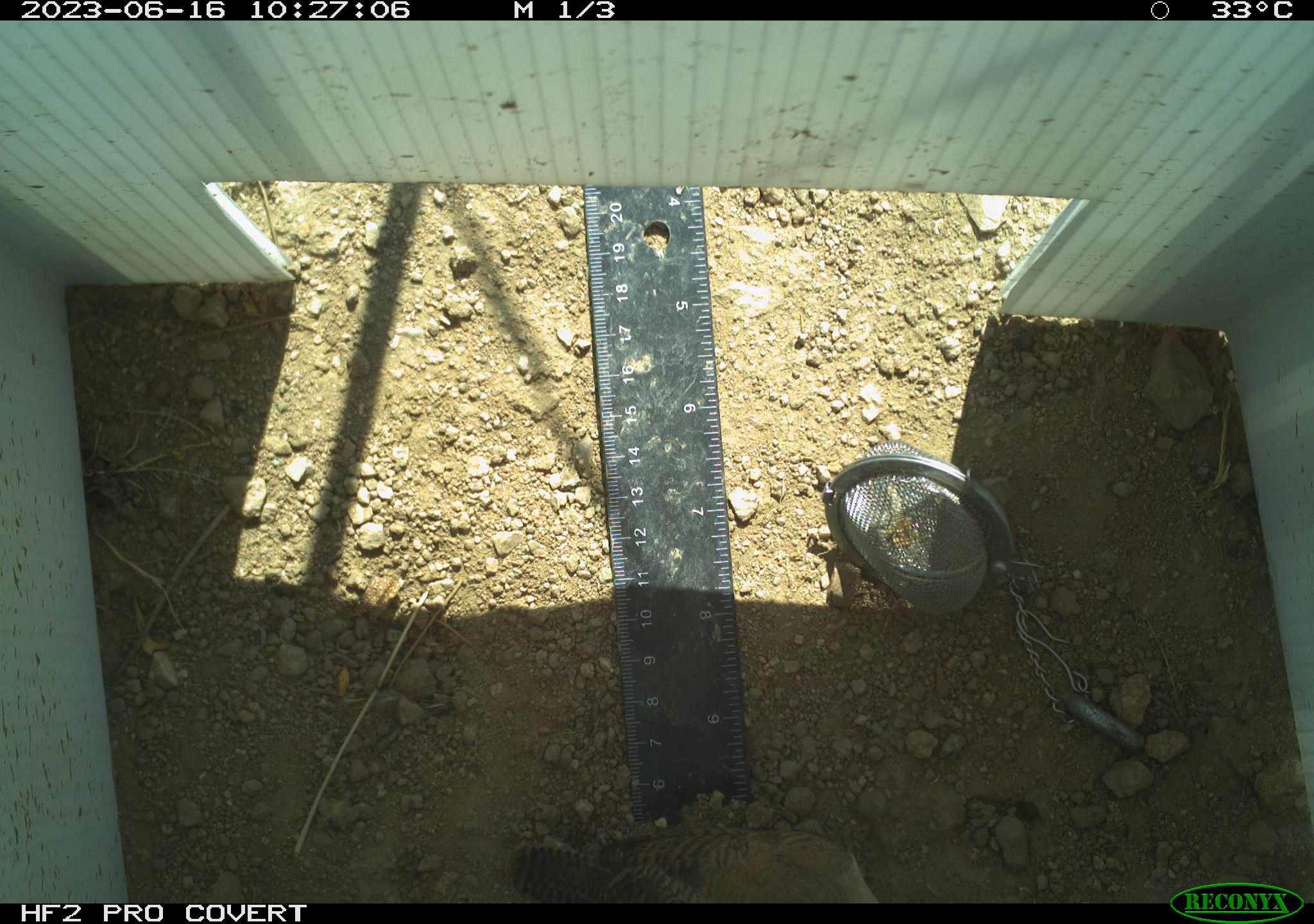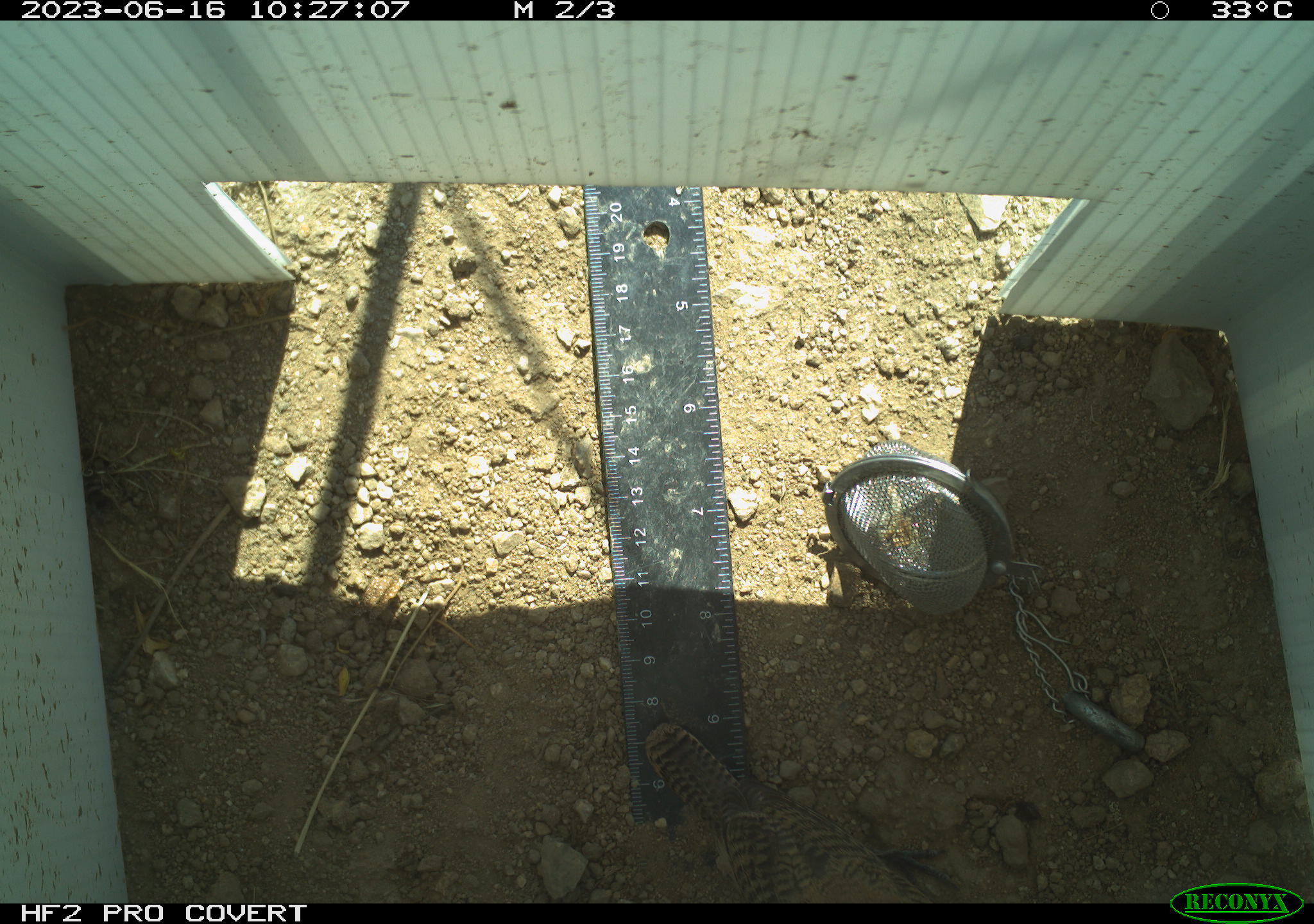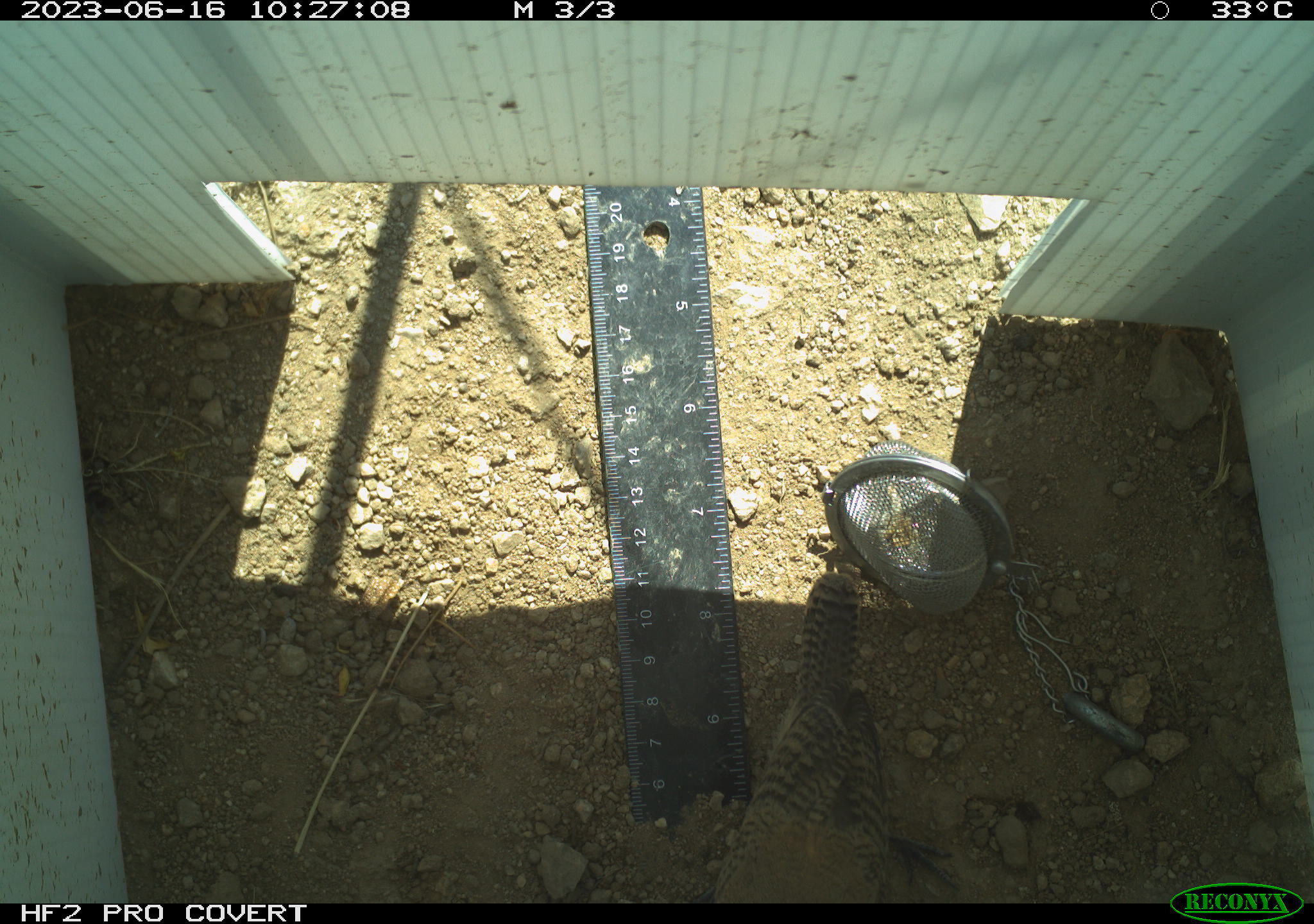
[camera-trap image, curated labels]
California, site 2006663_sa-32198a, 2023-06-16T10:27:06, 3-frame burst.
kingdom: Animalia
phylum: Chordata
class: Aves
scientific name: Aves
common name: bird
Bird (Aves).